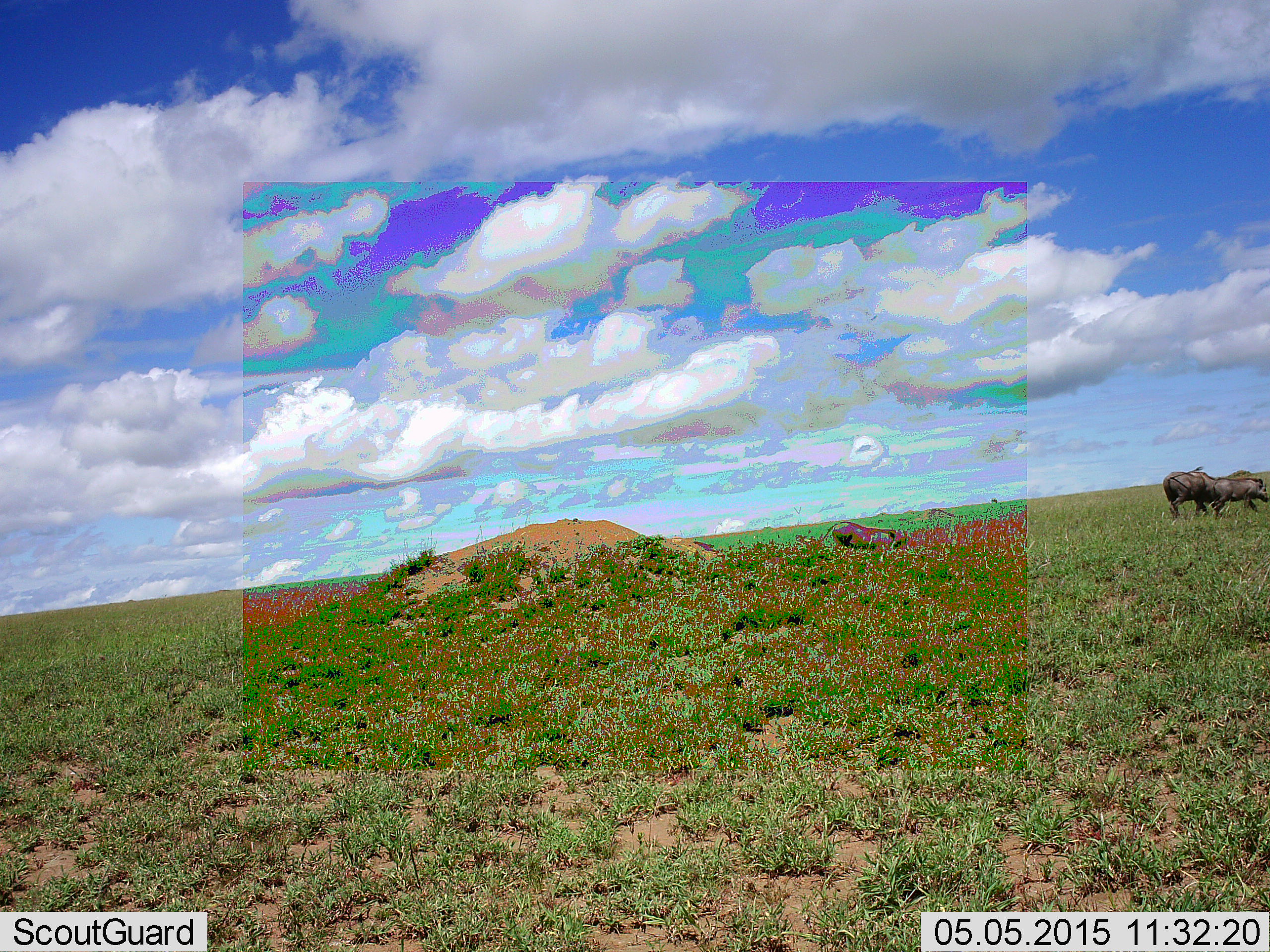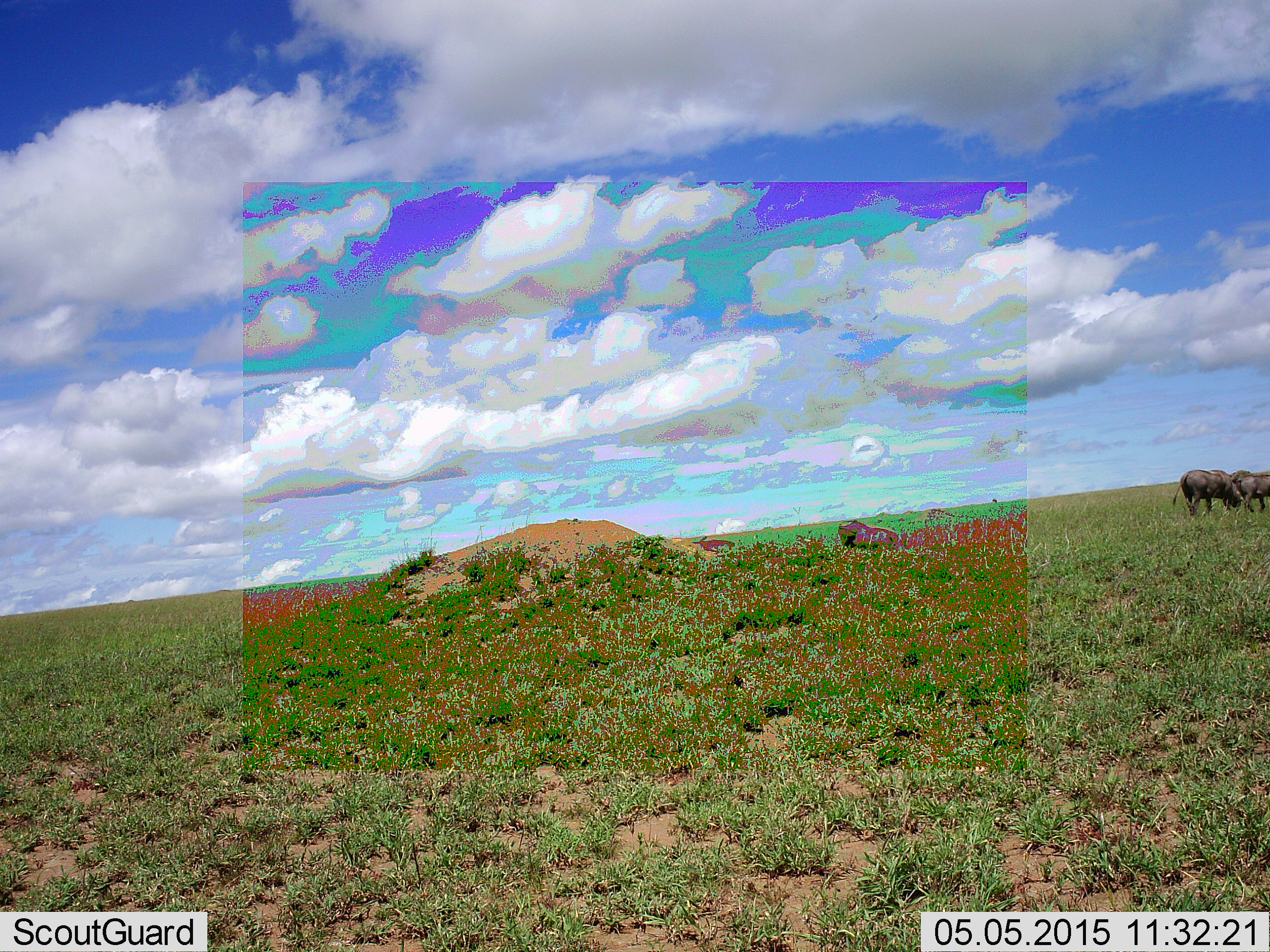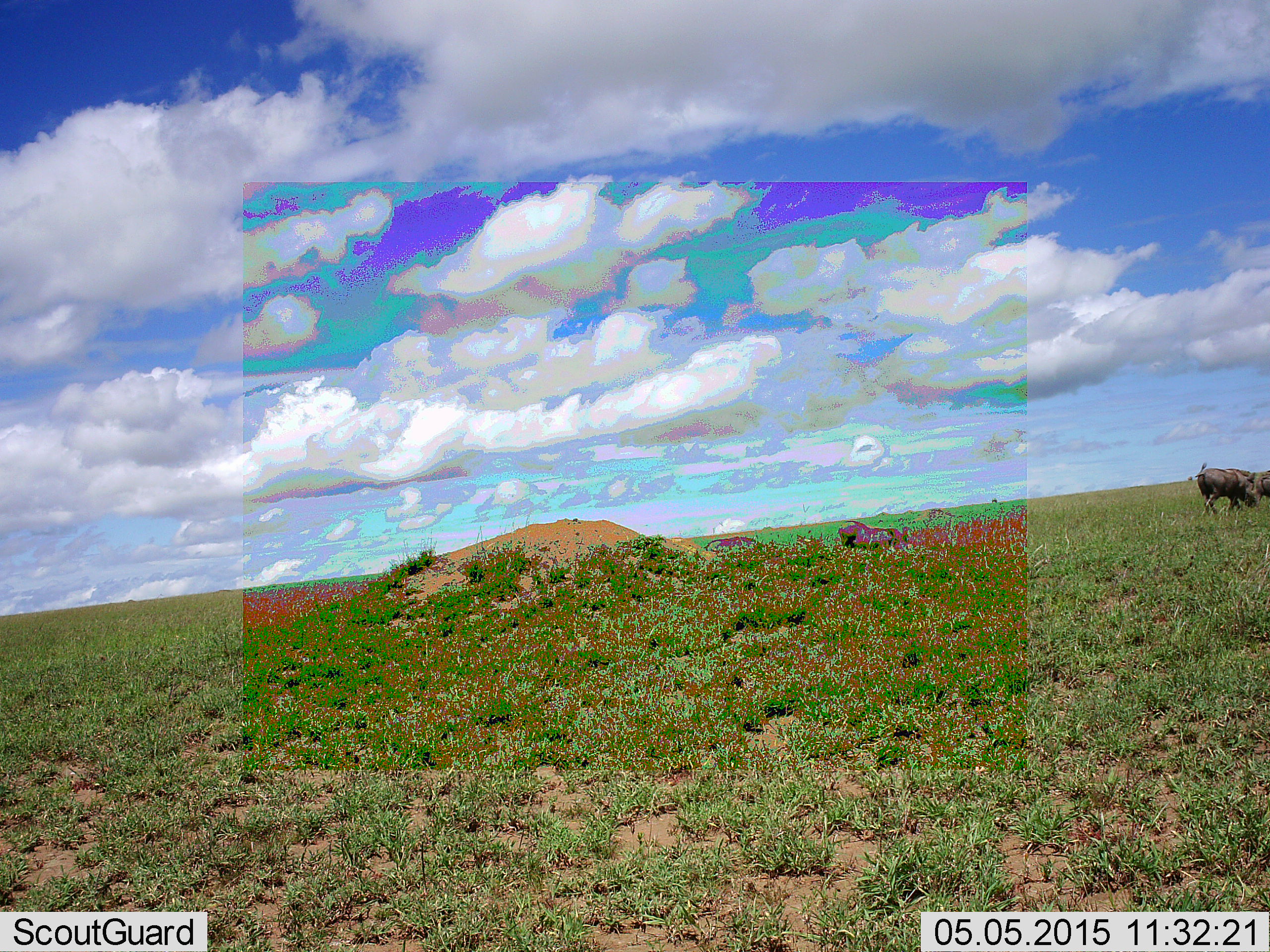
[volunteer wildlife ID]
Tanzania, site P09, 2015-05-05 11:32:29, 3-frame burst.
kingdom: Animalia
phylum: Chordata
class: Mammalia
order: Artiodactyla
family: Suidae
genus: Phacochoerus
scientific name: Phacochoerus africanus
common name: warthog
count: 4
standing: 30%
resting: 10%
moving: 90%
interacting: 10%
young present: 0%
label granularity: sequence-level